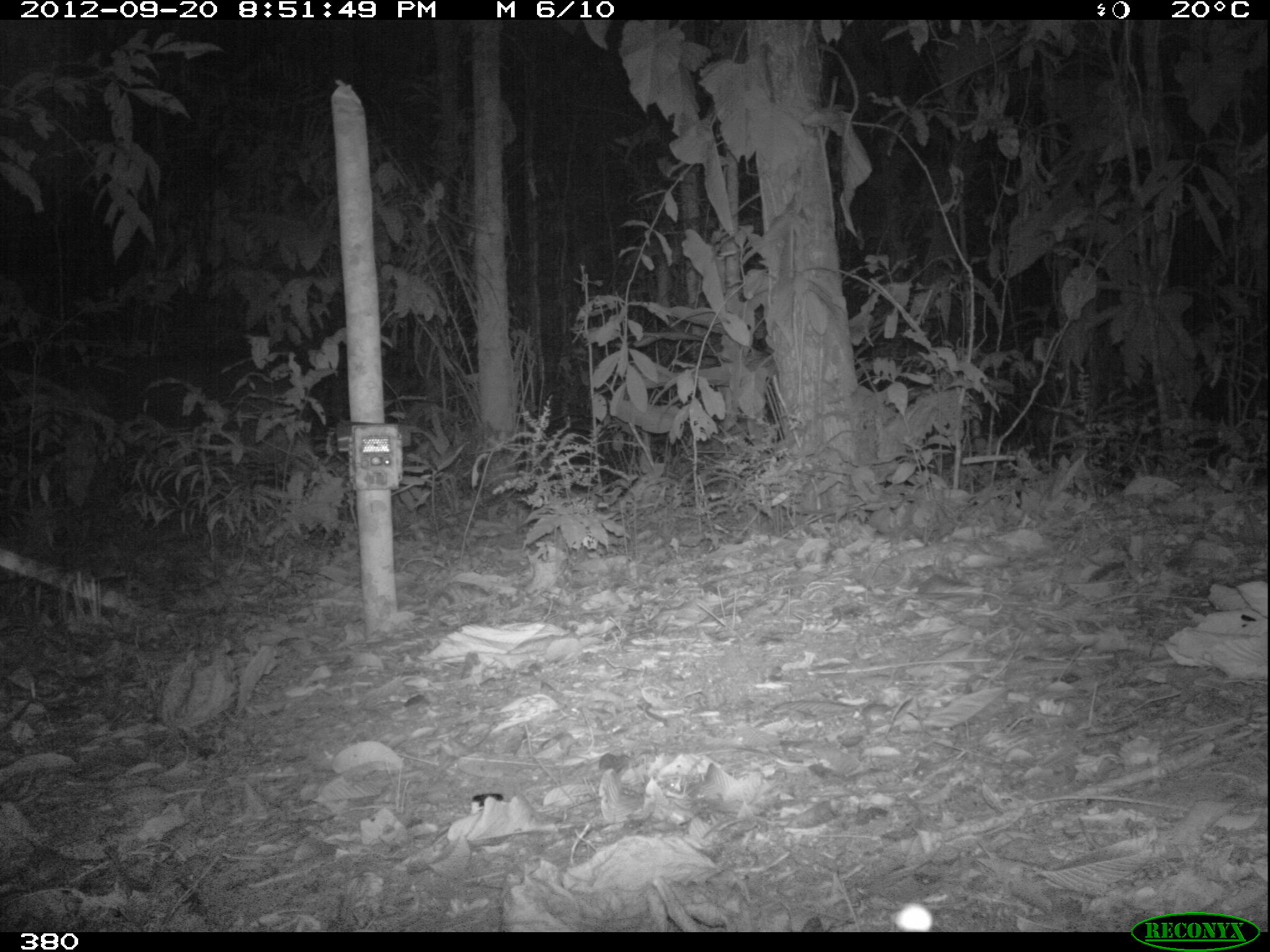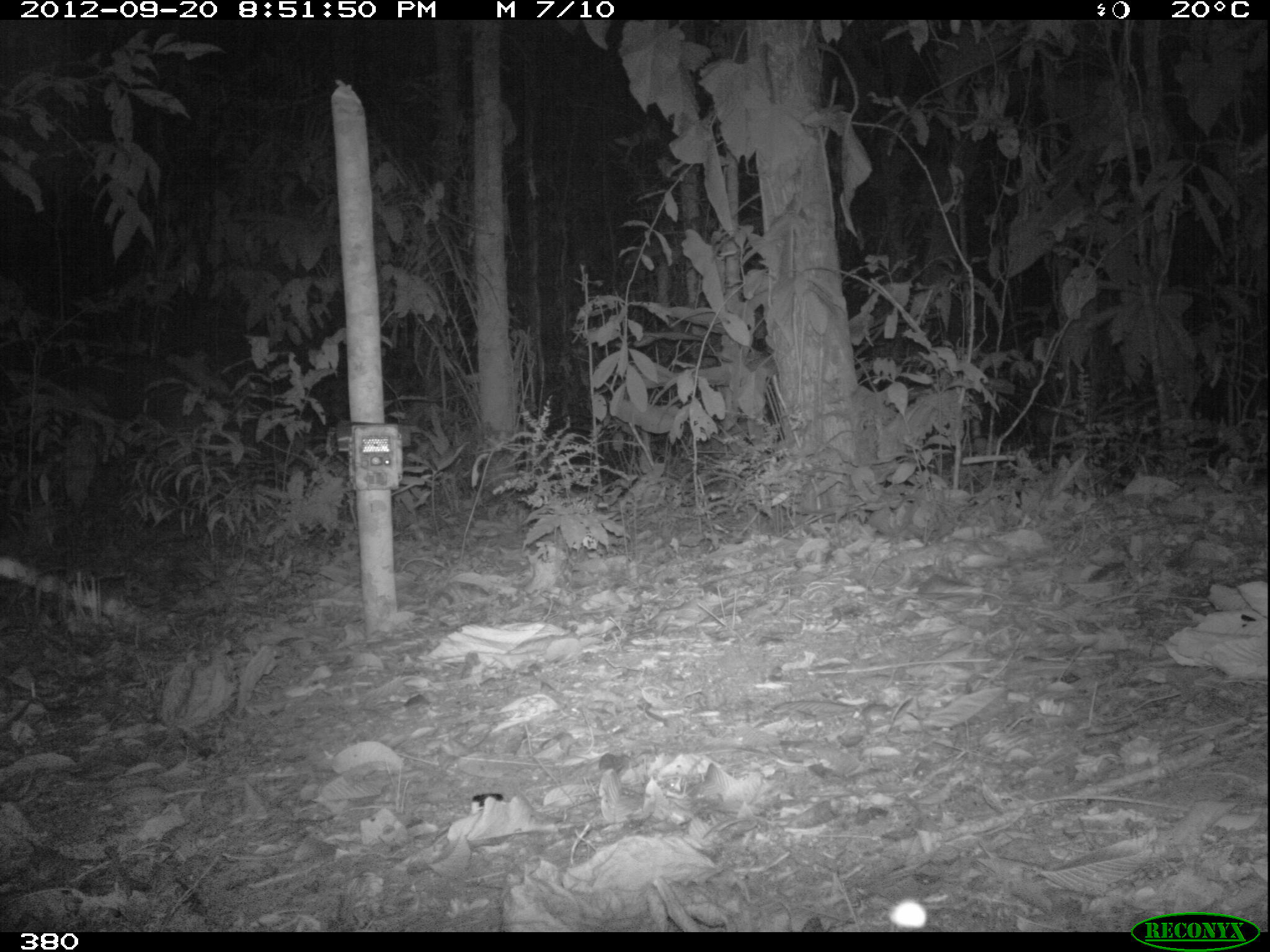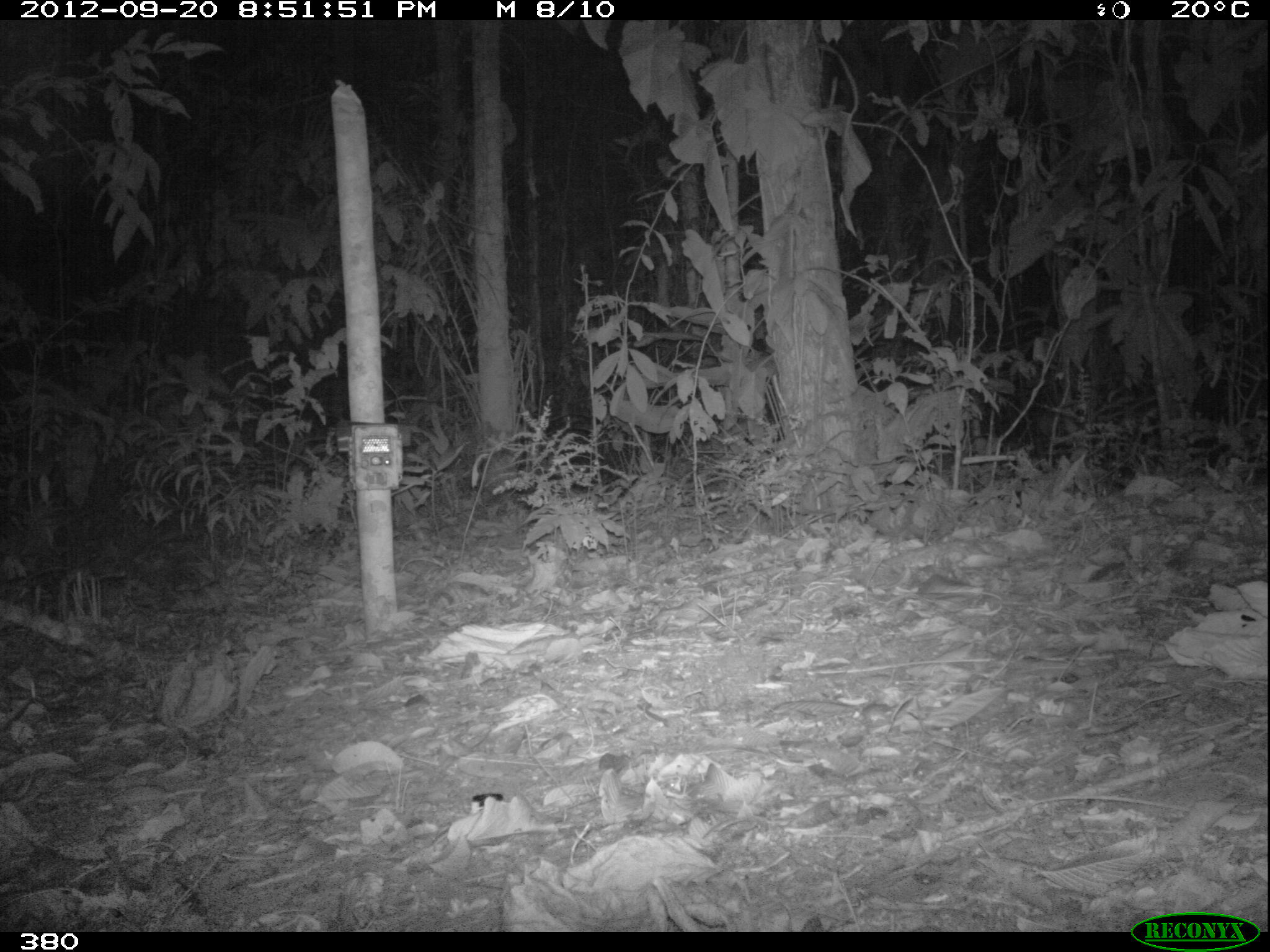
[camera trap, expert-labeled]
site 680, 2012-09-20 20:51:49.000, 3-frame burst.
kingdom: Animalia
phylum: Chordata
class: Mammalia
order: Perissodactyla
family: Tapiridae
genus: Tapirus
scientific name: Tapirus terrestris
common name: south american tapir